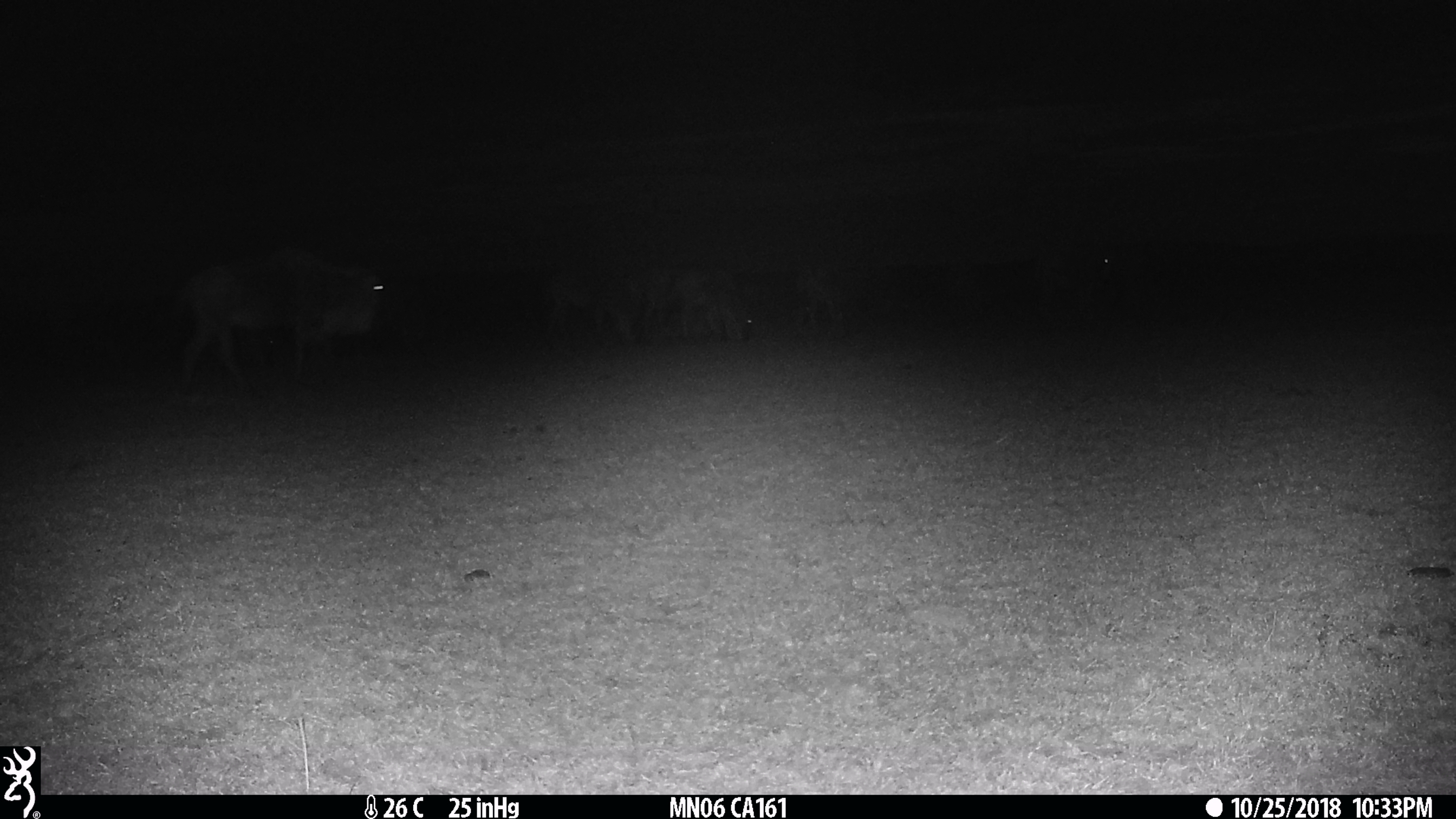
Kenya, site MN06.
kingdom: Animalia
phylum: Chordata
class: Mammalia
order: Artiodactyla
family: Bovidae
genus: Connochaetes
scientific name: Connochaetes taurinus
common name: blue wildebeest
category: wildebeest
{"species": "wildebeest (blue wildebeest) (Connochaetes taurinus)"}